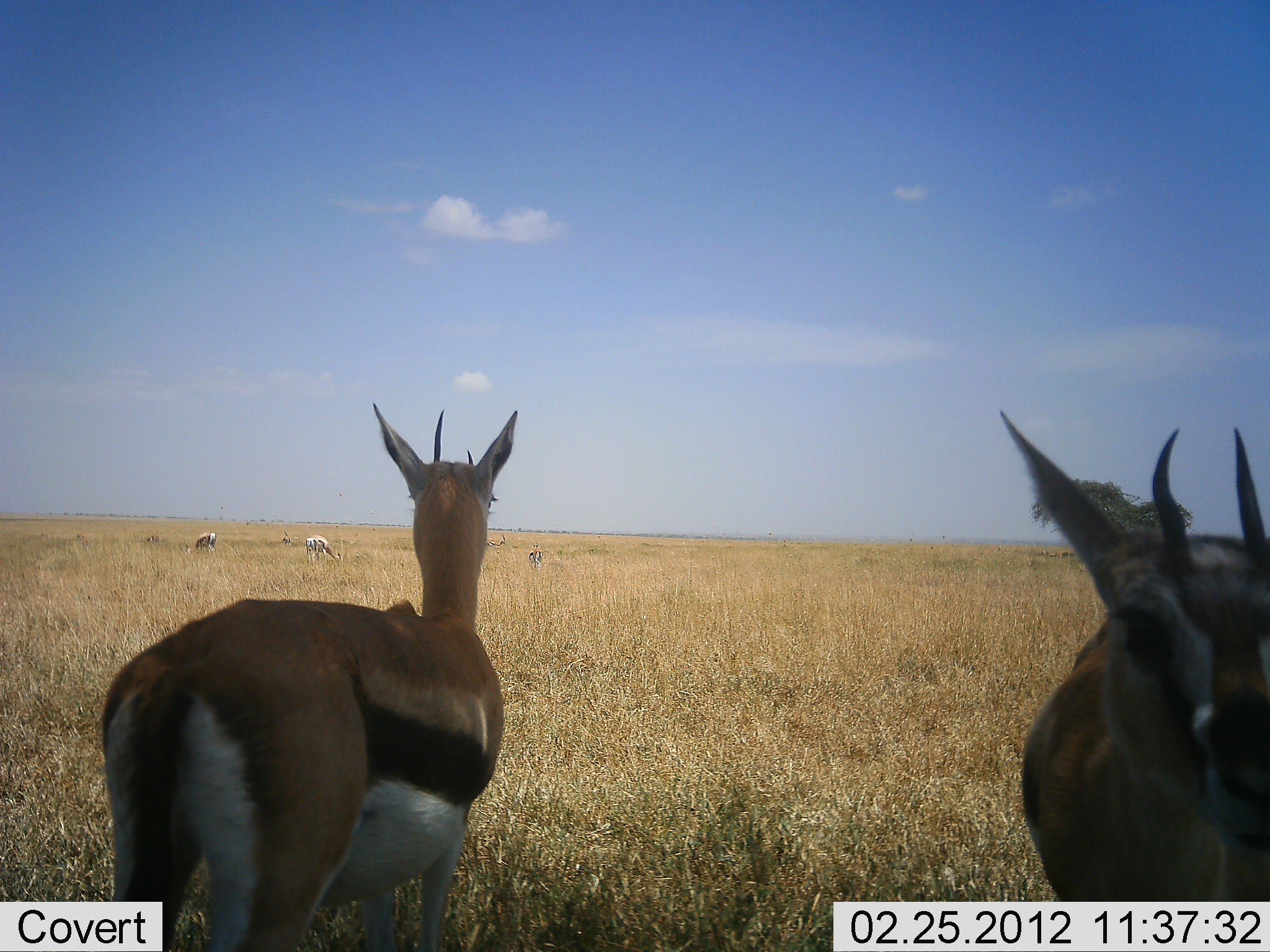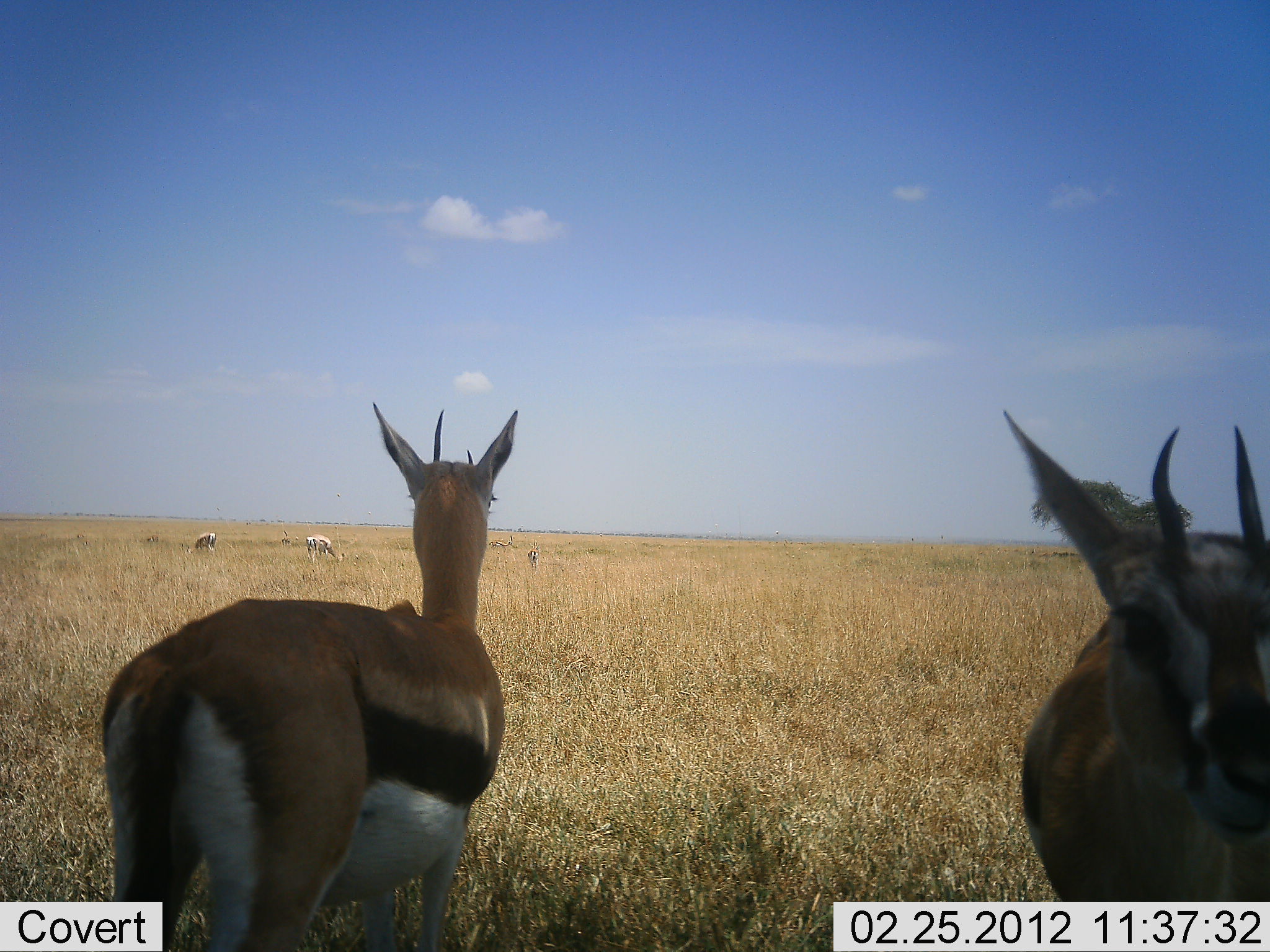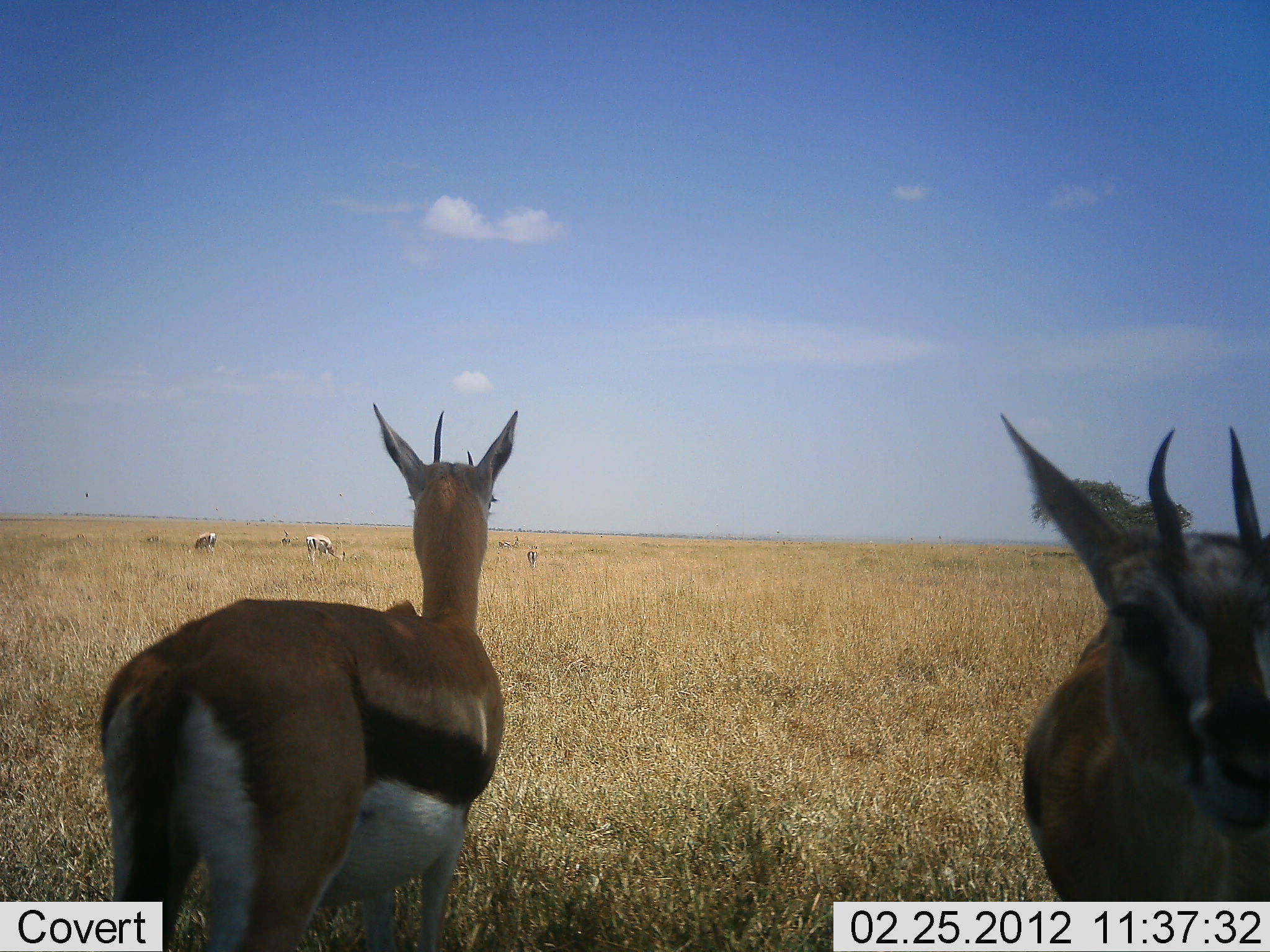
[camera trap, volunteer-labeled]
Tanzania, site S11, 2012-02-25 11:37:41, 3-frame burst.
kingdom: Animalia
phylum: Chordata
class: Mammalia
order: Artiodactyla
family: Bovidae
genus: Eudorcas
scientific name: Eudorcas thomsonii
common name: thomson's gazelle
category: gazellethomsons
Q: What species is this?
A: Gazellethomsons (thomson's gazelle) (Eudorcas thomsonii).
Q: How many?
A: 4.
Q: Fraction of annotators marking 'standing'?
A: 96%.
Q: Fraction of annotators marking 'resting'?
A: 0%.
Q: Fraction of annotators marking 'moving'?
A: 24%.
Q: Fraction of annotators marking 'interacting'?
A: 4%.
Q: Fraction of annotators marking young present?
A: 0%.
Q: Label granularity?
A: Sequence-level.